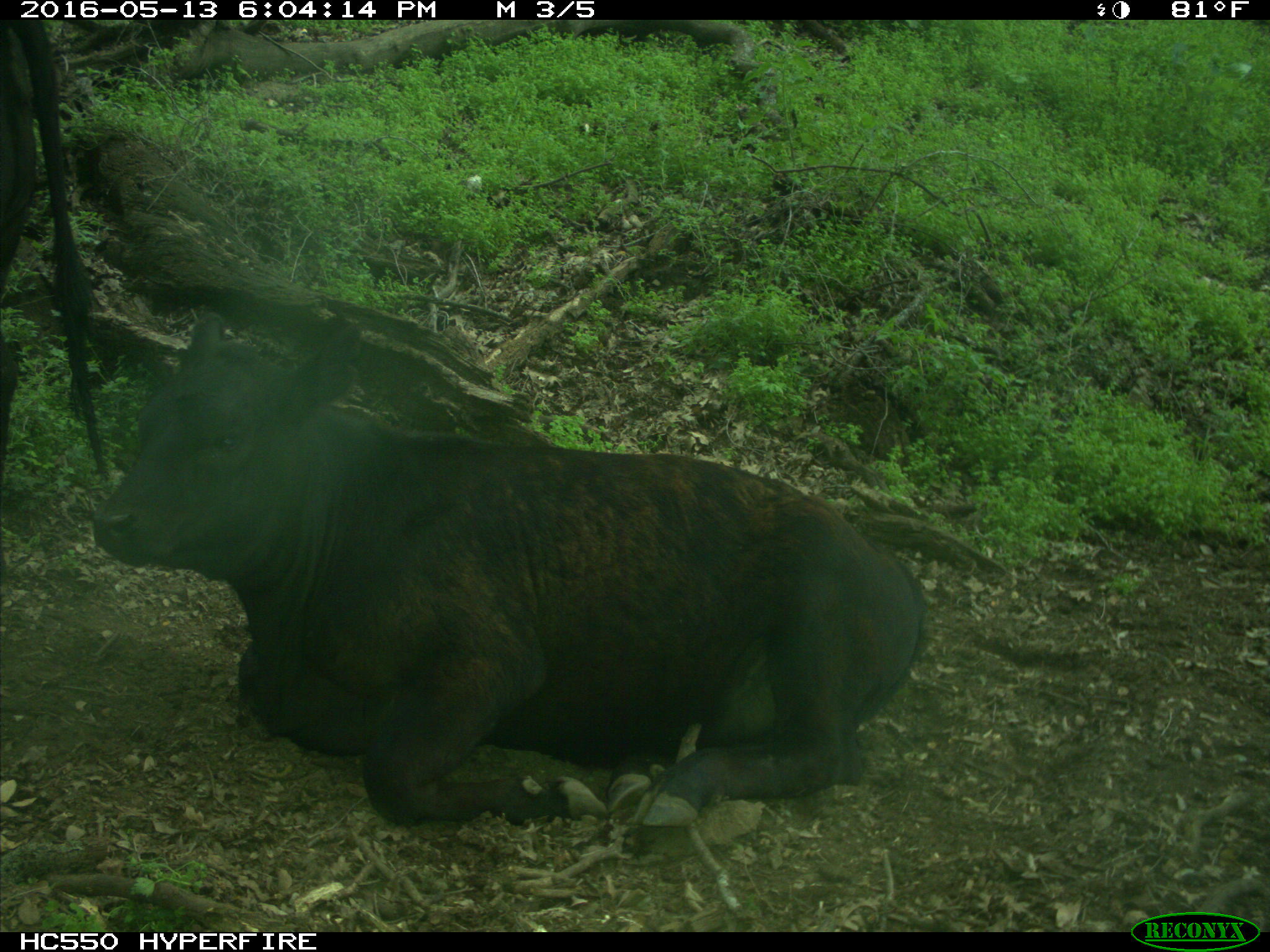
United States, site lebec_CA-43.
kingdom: Animalia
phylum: Chordata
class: Mammalia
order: Artiodactyla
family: Bovidae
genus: Bos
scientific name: Bos taurus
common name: domestic cow